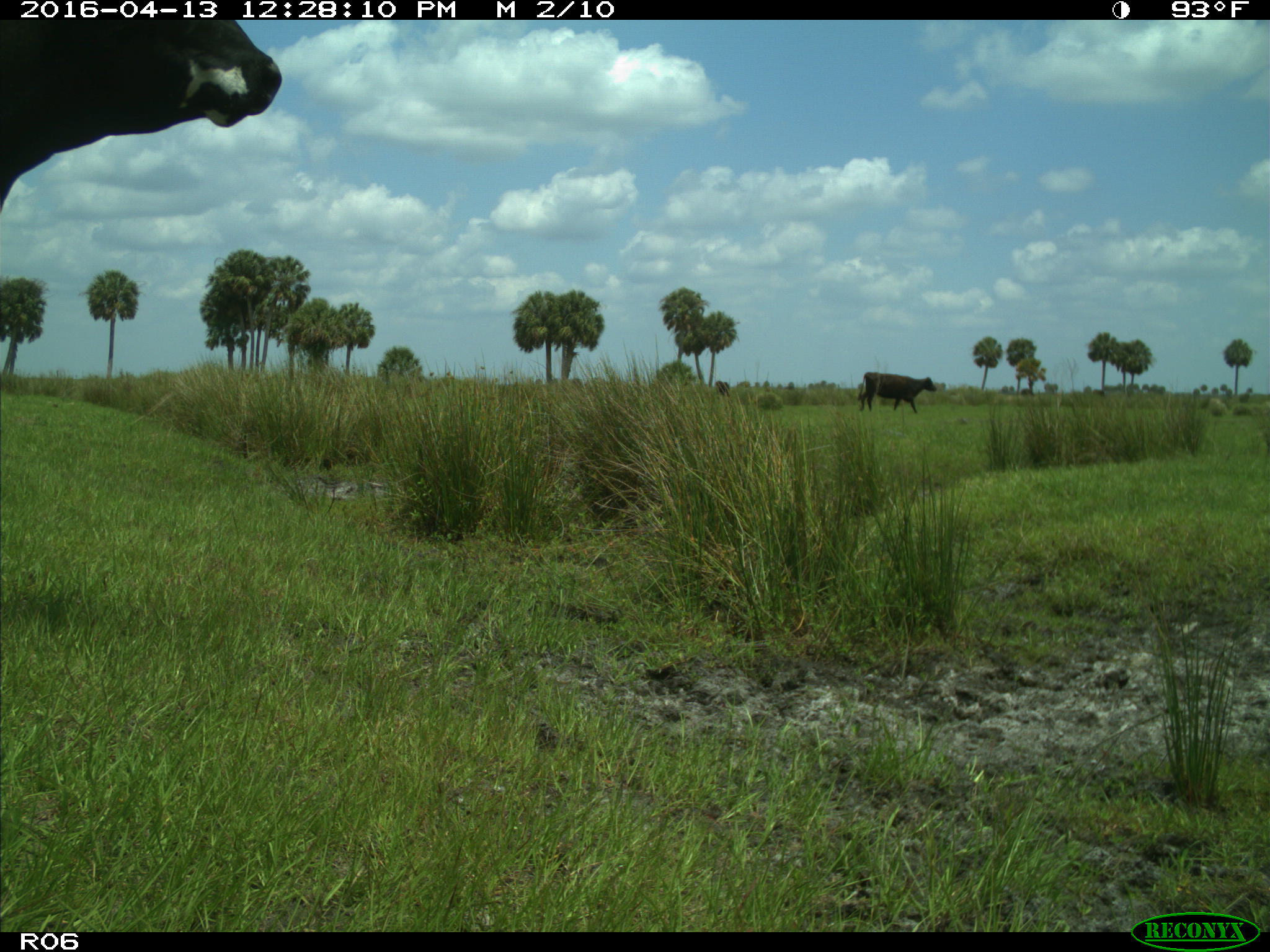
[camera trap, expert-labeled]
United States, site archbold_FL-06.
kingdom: Animalia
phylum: Chordata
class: Mammalia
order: Artiodactyla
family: Bovidae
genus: Bos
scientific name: Bos taurus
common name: domestic cow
Bos taurus (domestic cow).